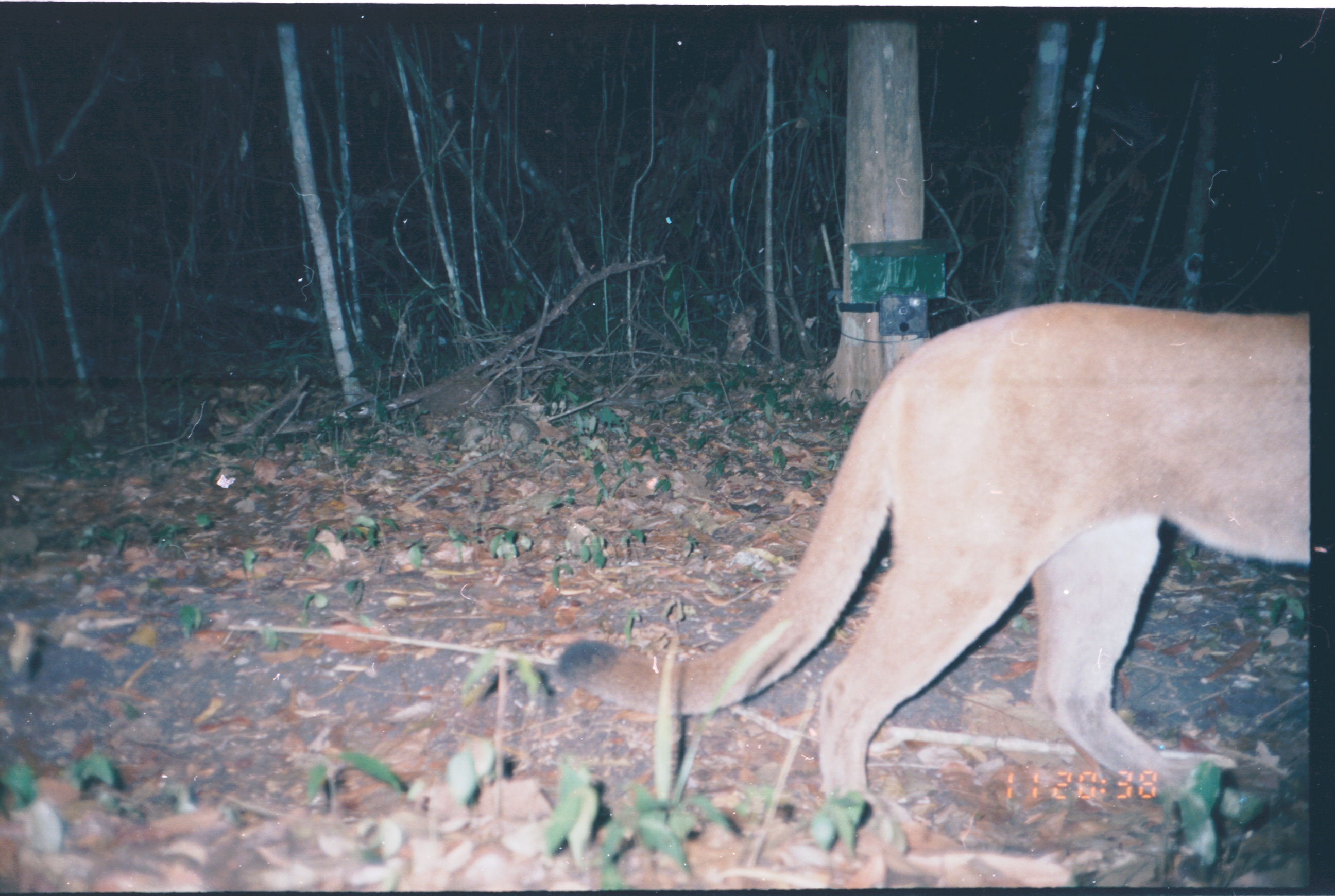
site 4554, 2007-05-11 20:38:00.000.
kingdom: Animalia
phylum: Chordata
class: Mammalia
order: Carnivora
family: Felidae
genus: Puma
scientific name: Puma concolor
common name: mountain lion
Puma concolor (mountain lion), count 1.